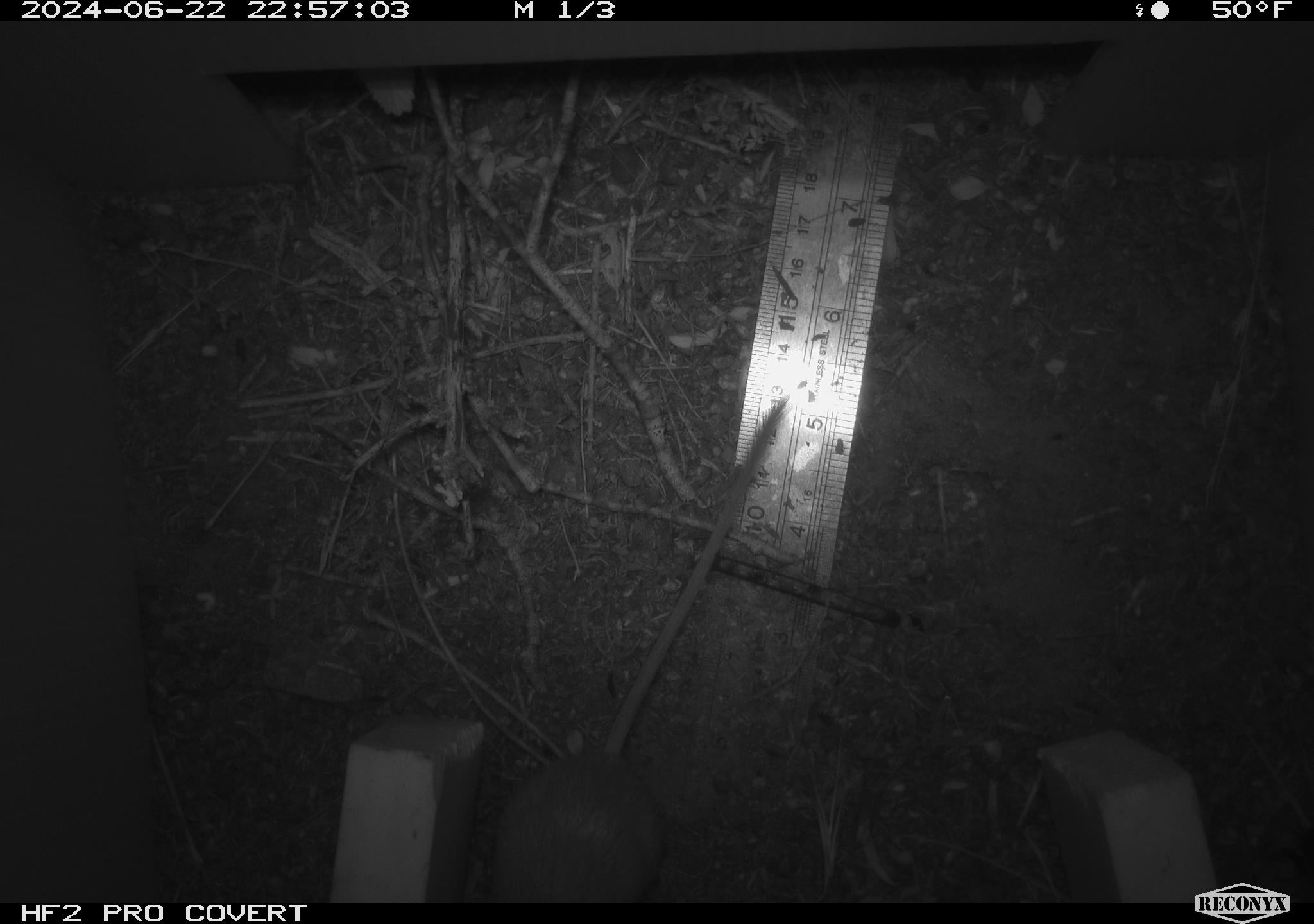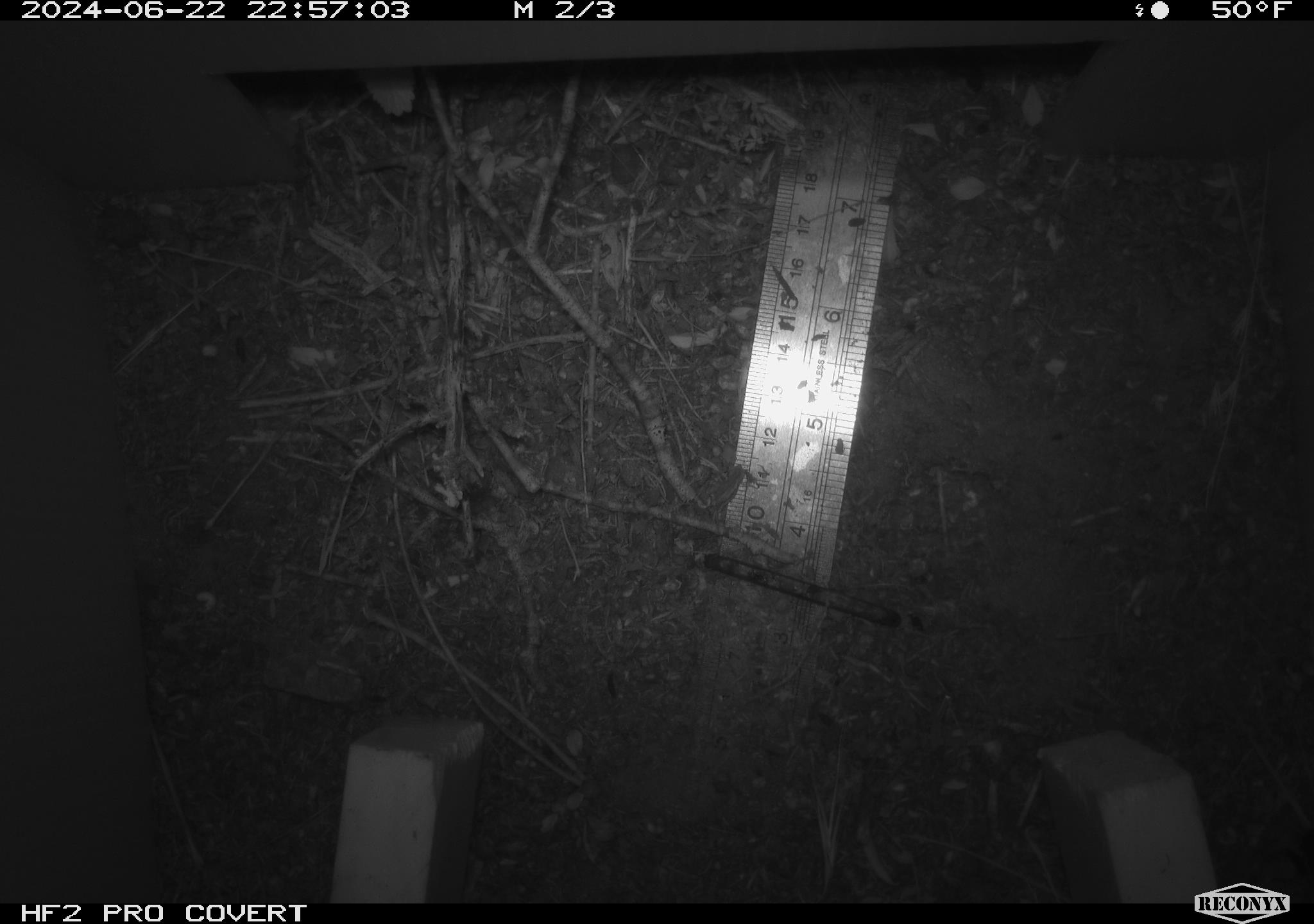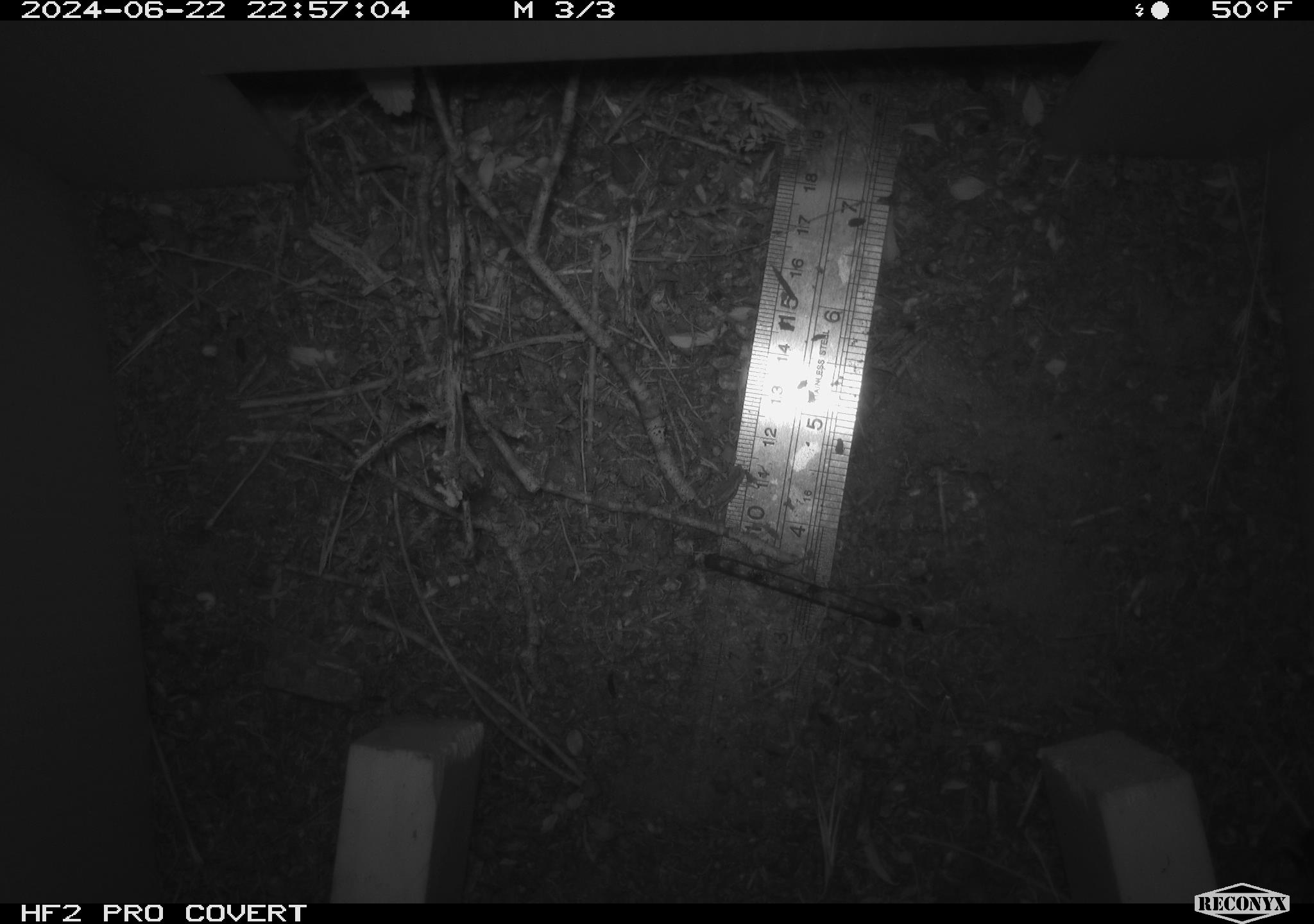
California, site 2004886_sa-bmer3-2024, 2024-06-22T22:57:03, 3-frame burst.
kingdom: Animalia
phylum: Chordata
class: Mammalia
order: Rodentia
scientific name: Rodentia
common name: mouse species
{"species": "mouse species (Rodentia)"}